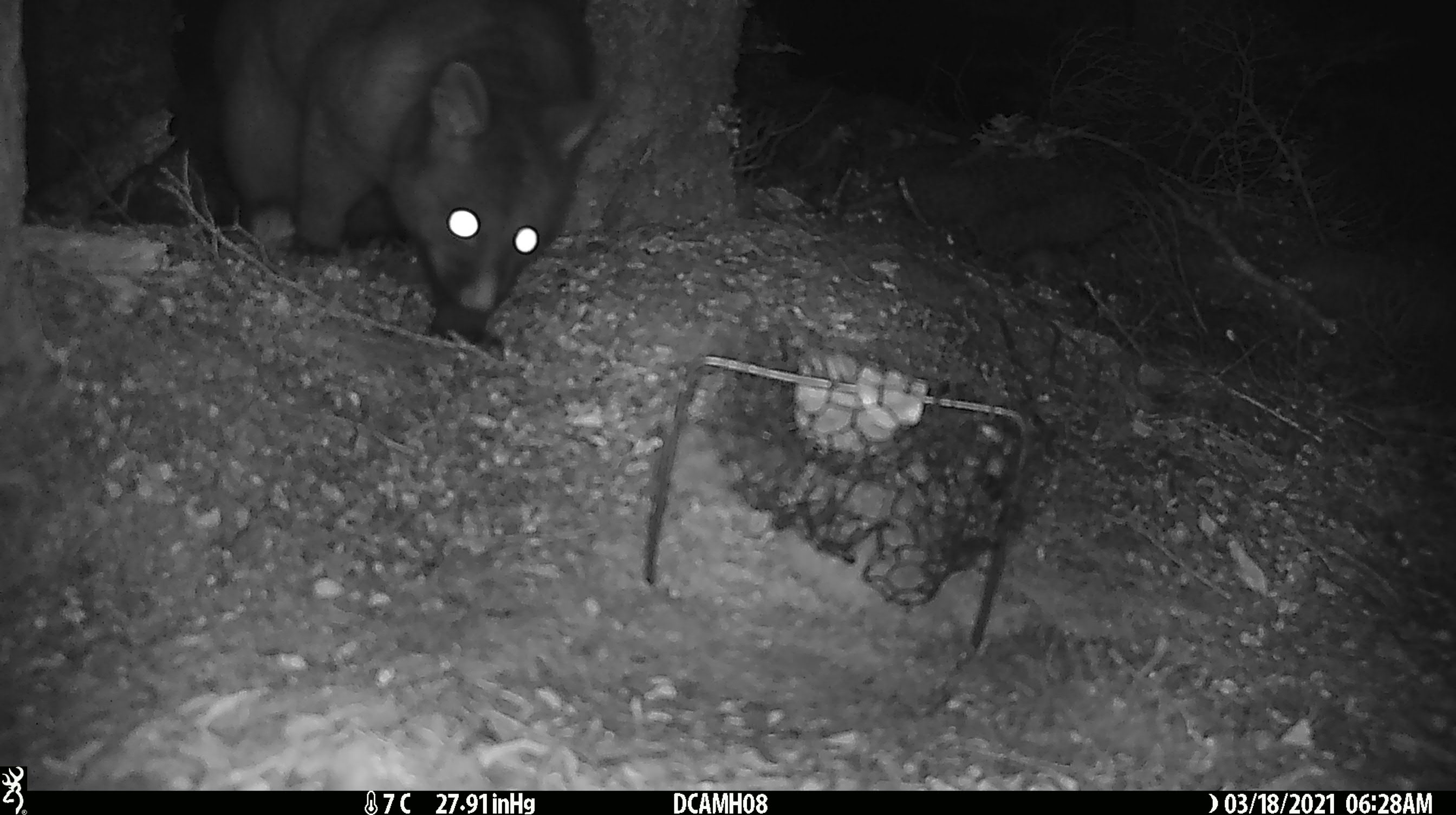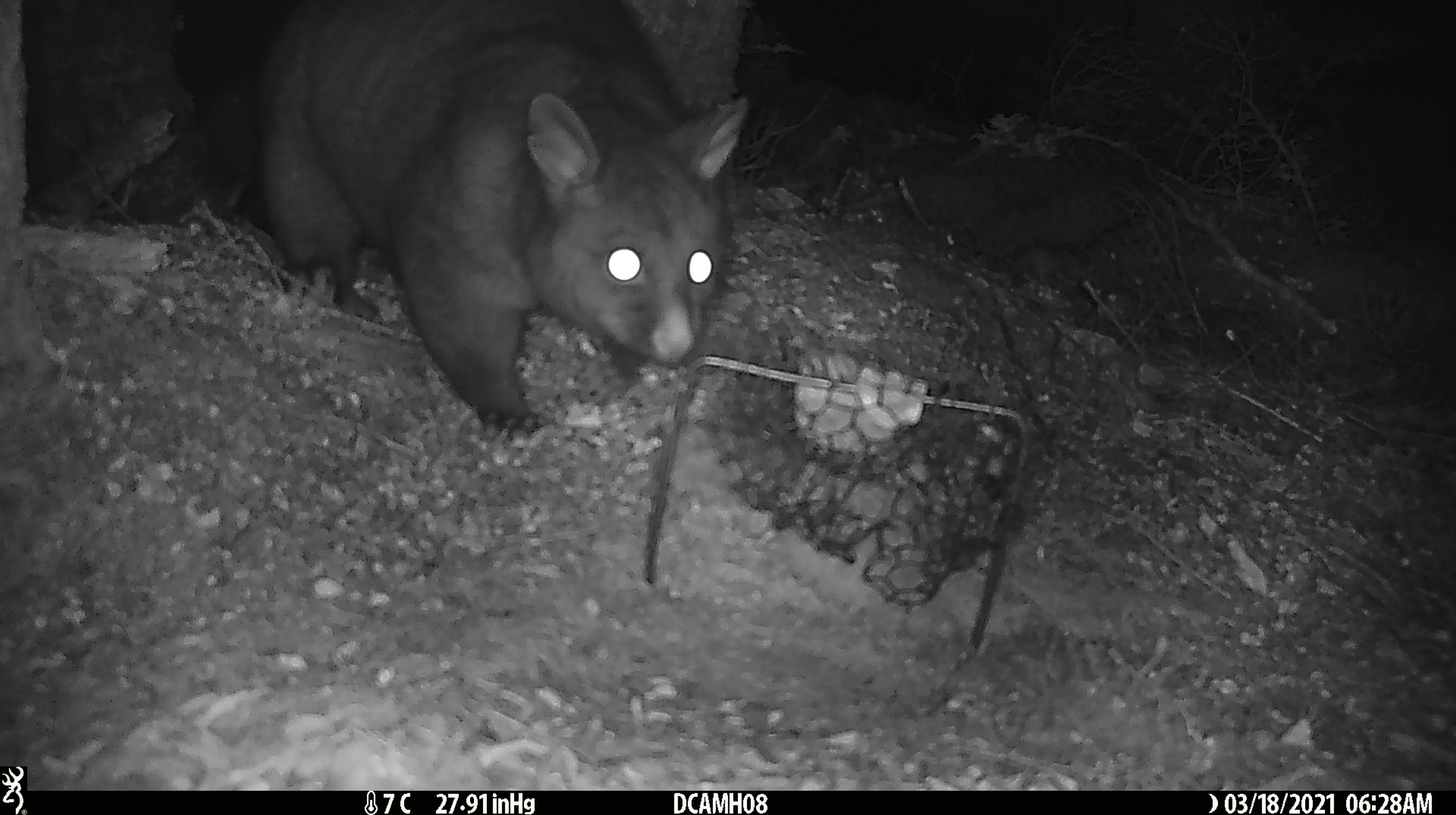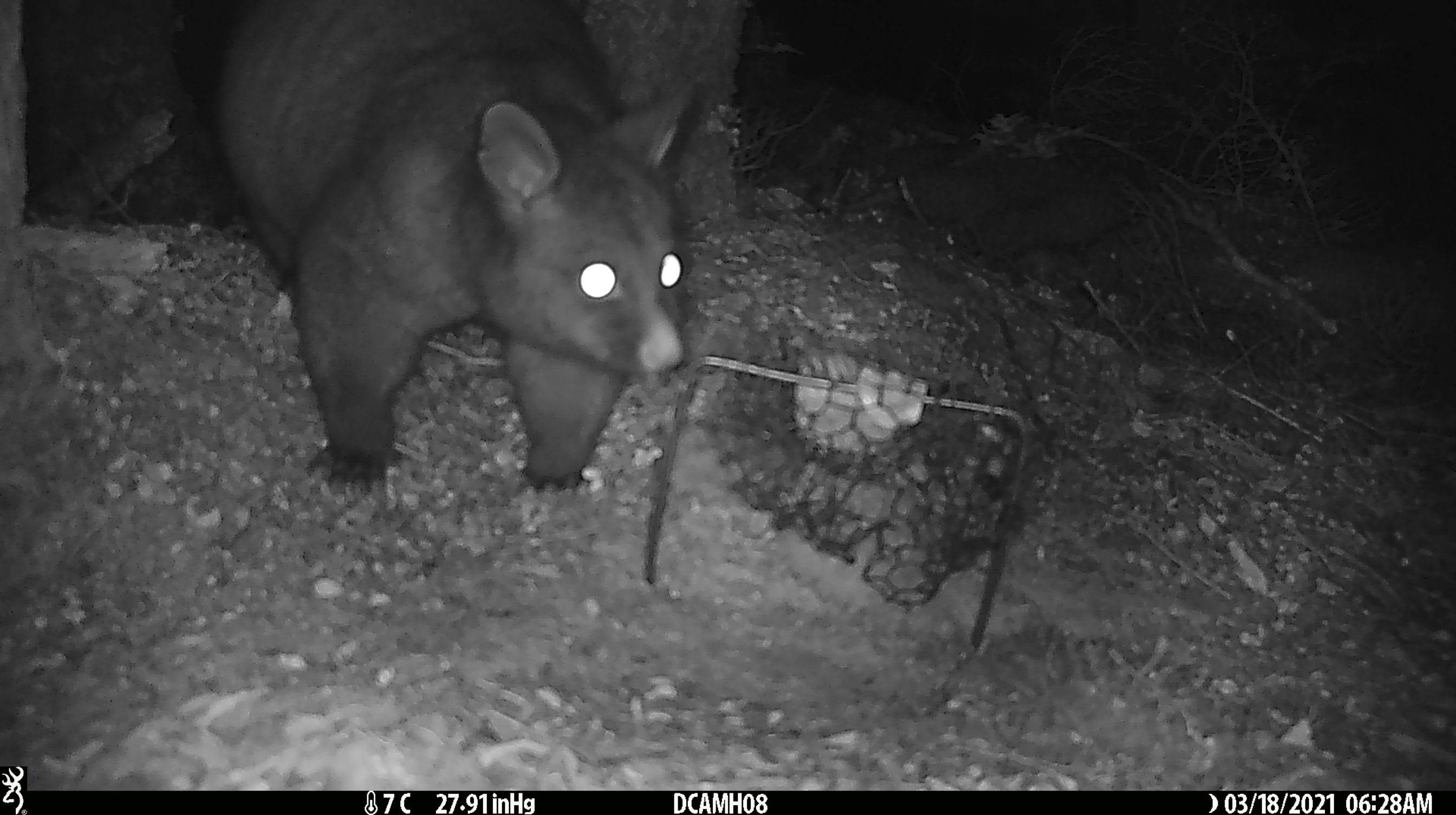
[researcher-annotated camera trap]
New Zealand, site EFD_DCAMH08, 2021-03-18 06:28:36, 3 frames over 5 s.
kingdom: Animalia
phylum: Chordata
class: Mammalia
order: Diprotodontia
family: Phalangeridae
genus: Trichosurus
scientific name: Trichosurus vulpecula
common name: common brushtail possum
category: possum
Possum (common brushtail possum) (Trichosurus vulpecula).